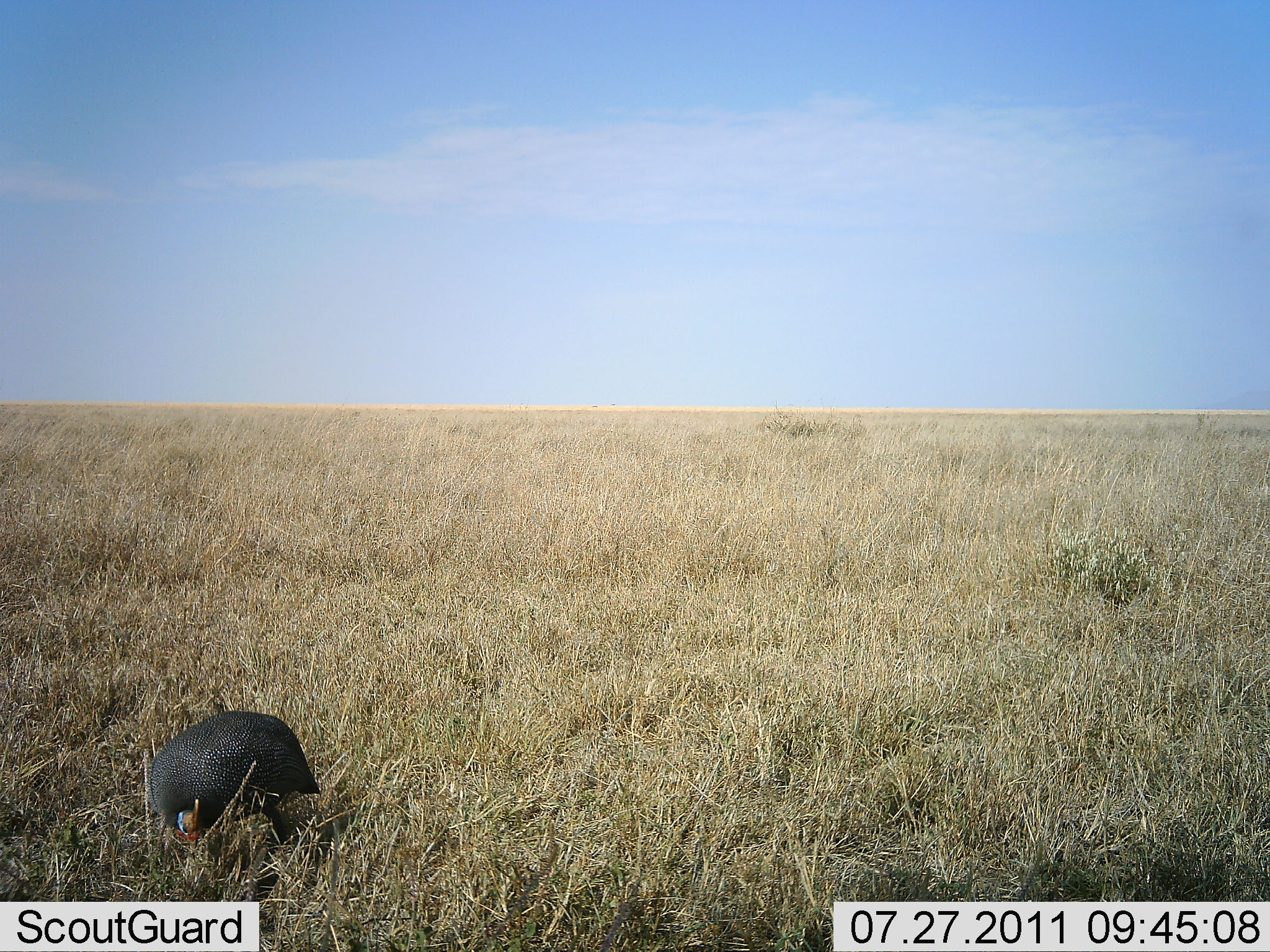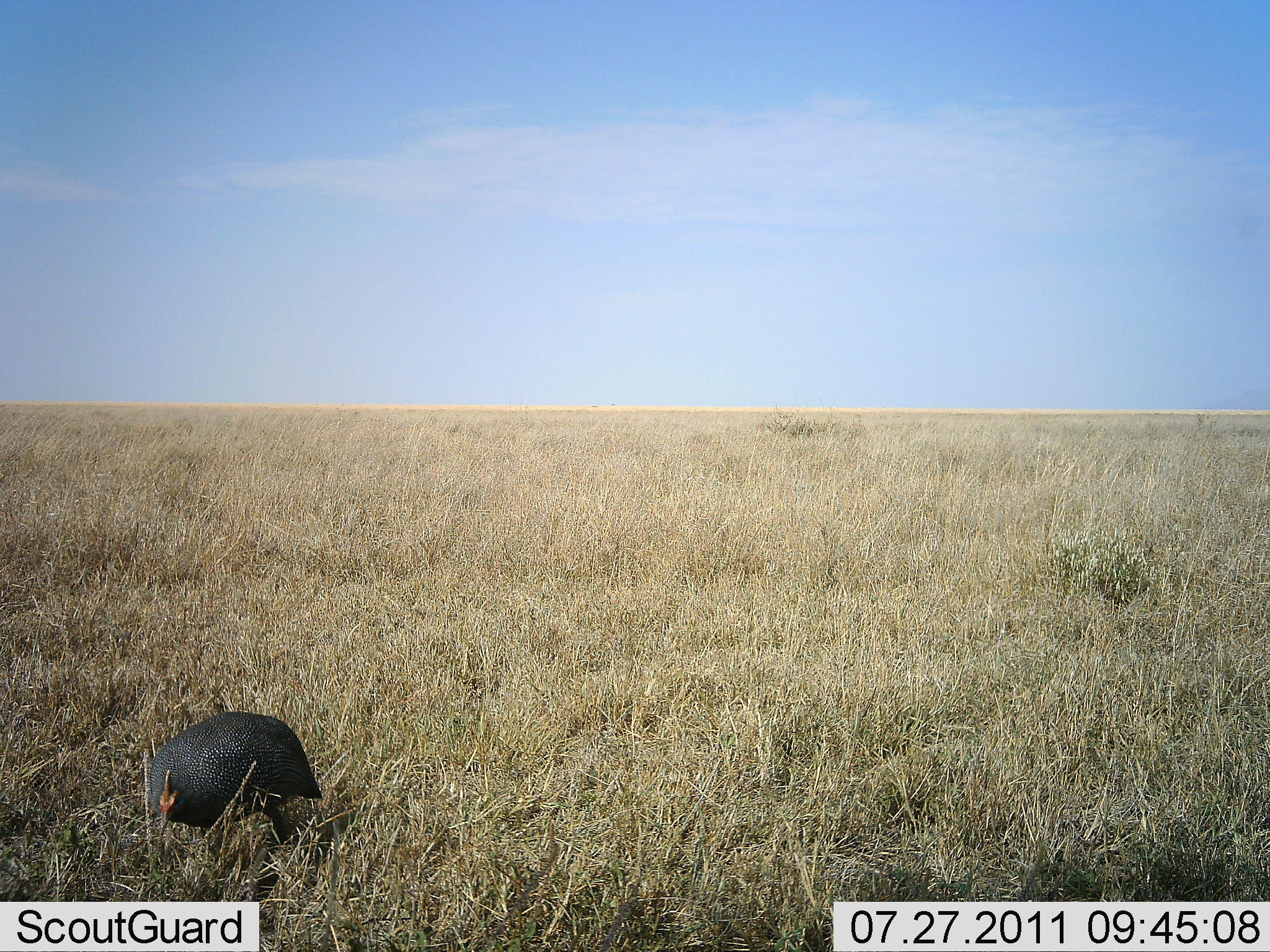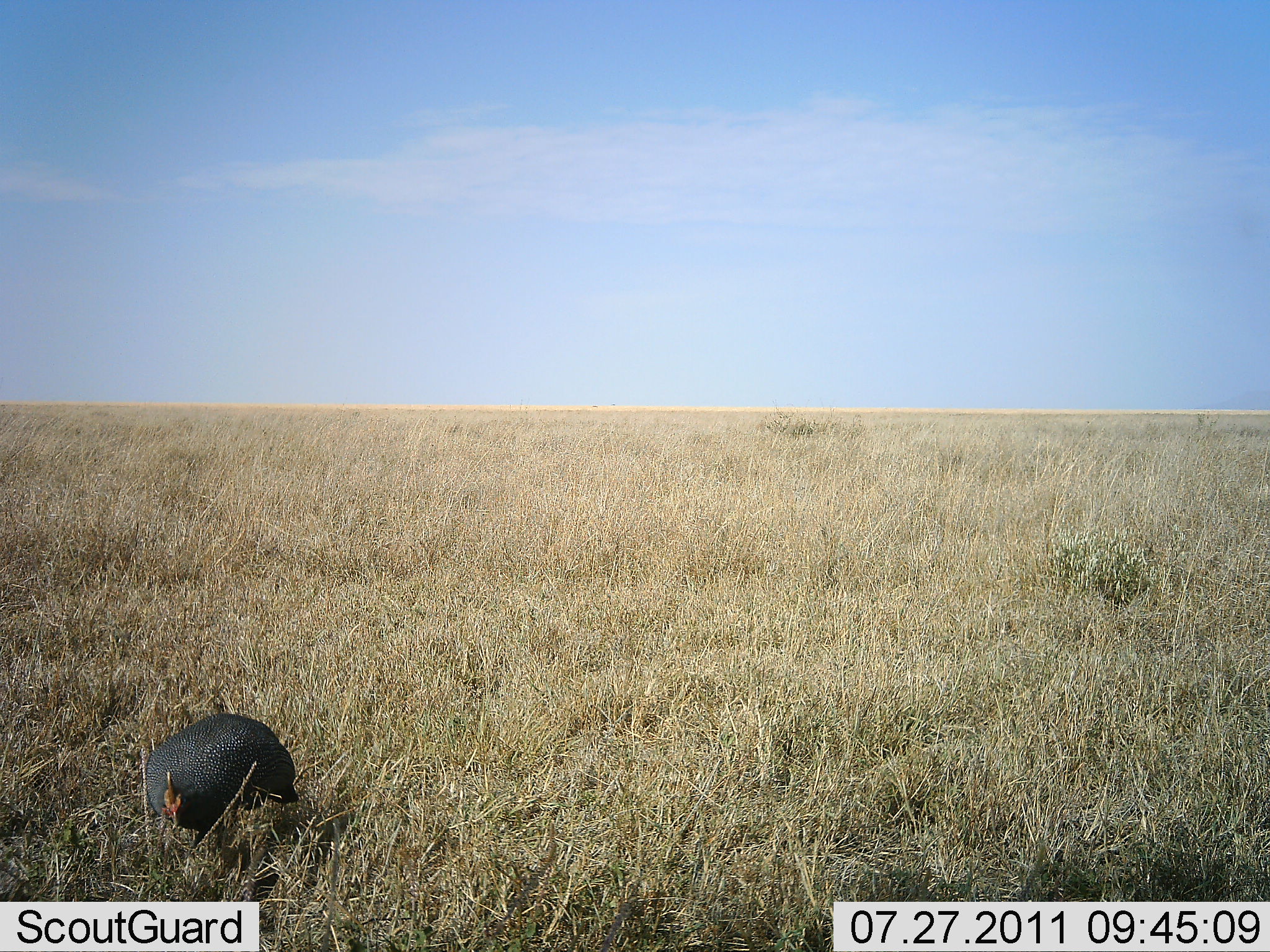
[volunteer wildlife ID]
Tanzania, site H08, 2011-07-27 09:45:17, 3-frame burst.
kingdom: Animalia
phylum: Chordata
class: Aves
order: Galliformes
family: Numididae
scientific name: Numididae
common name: guinea fowl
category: guineafowl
Guineafowl (guinea fowl) (Numididae), count 1. Behavior (volunteer vote fractions): standing 10%, resting 0%, moving 10%, interacting 0%. Young present (vote fraction): 0%. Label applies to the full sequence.